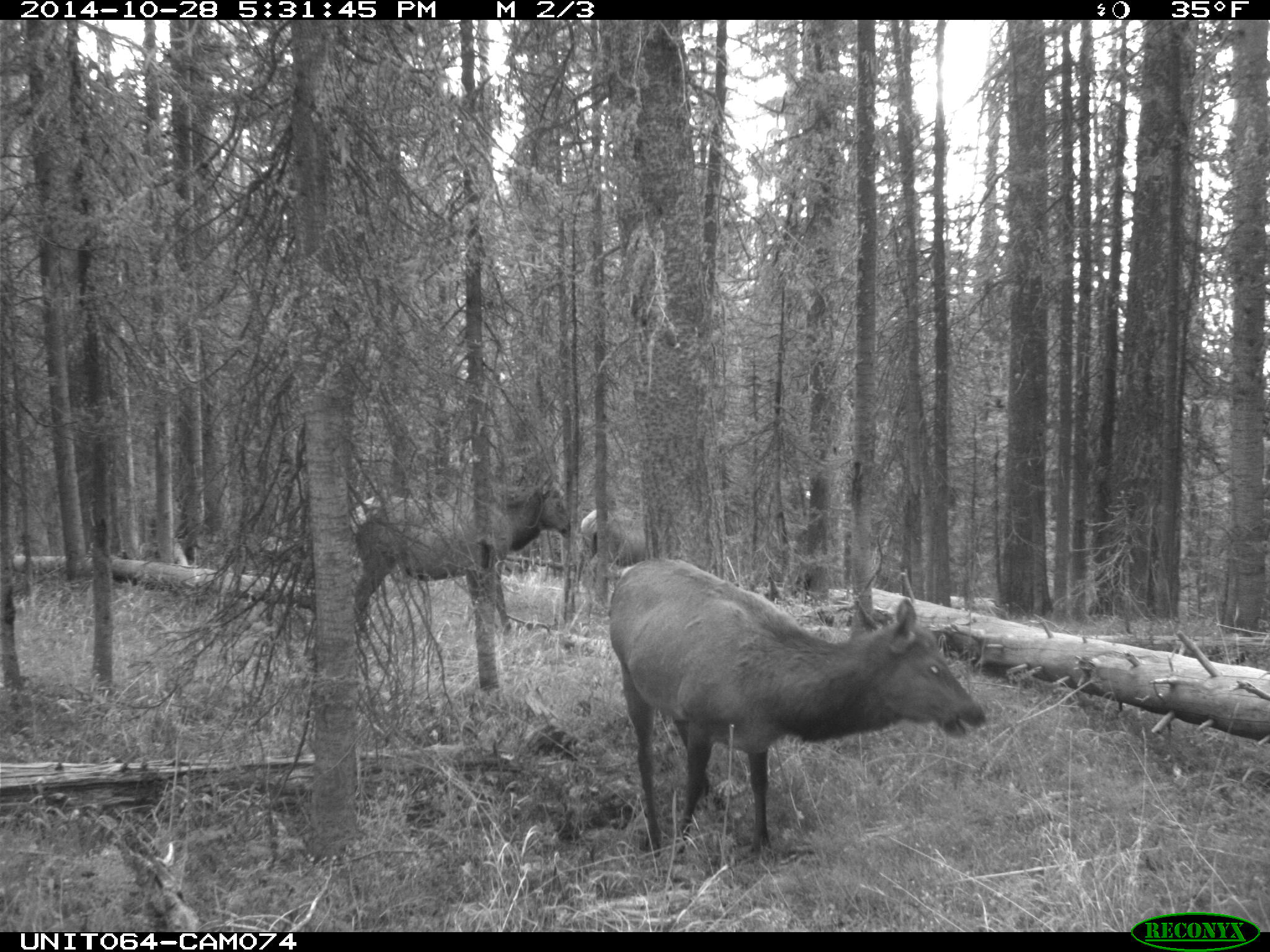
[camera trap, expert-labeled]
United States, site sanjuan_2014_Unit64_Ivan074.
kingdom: Animalia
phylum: Chordata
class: Mammalia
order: Artiodactyla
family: Cervidae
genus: Cervus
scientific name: Cervus elaphus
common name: red deer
Cervus elaphus (red deer).